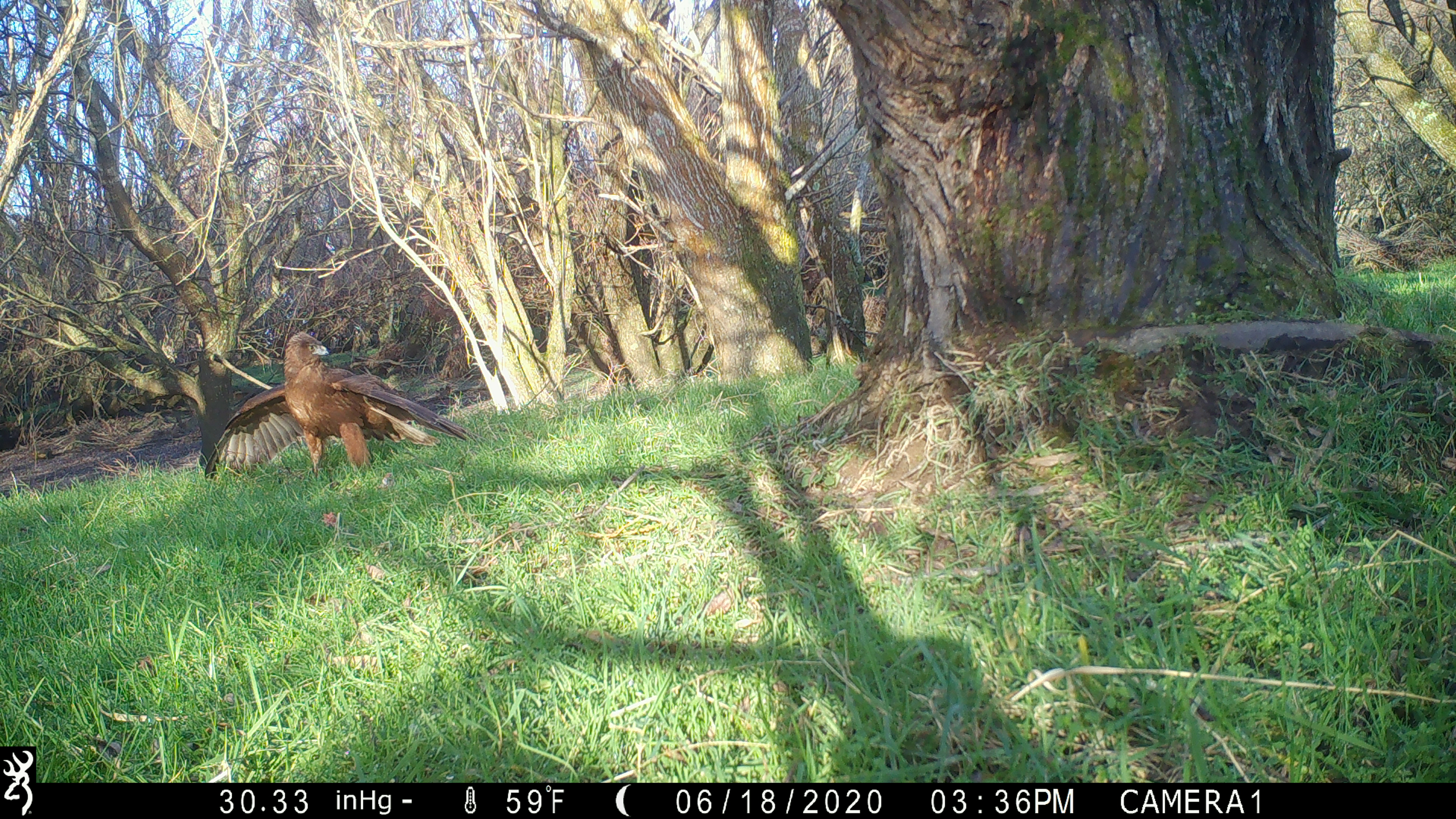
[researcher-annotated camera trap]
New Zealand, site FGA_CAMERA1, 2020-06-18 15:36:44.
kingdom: Animalia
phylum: Chordata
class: Aves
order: Accipitriformes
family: Accipitridae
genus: Circus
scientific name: Circus approximans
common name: swamp harrier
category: harrier